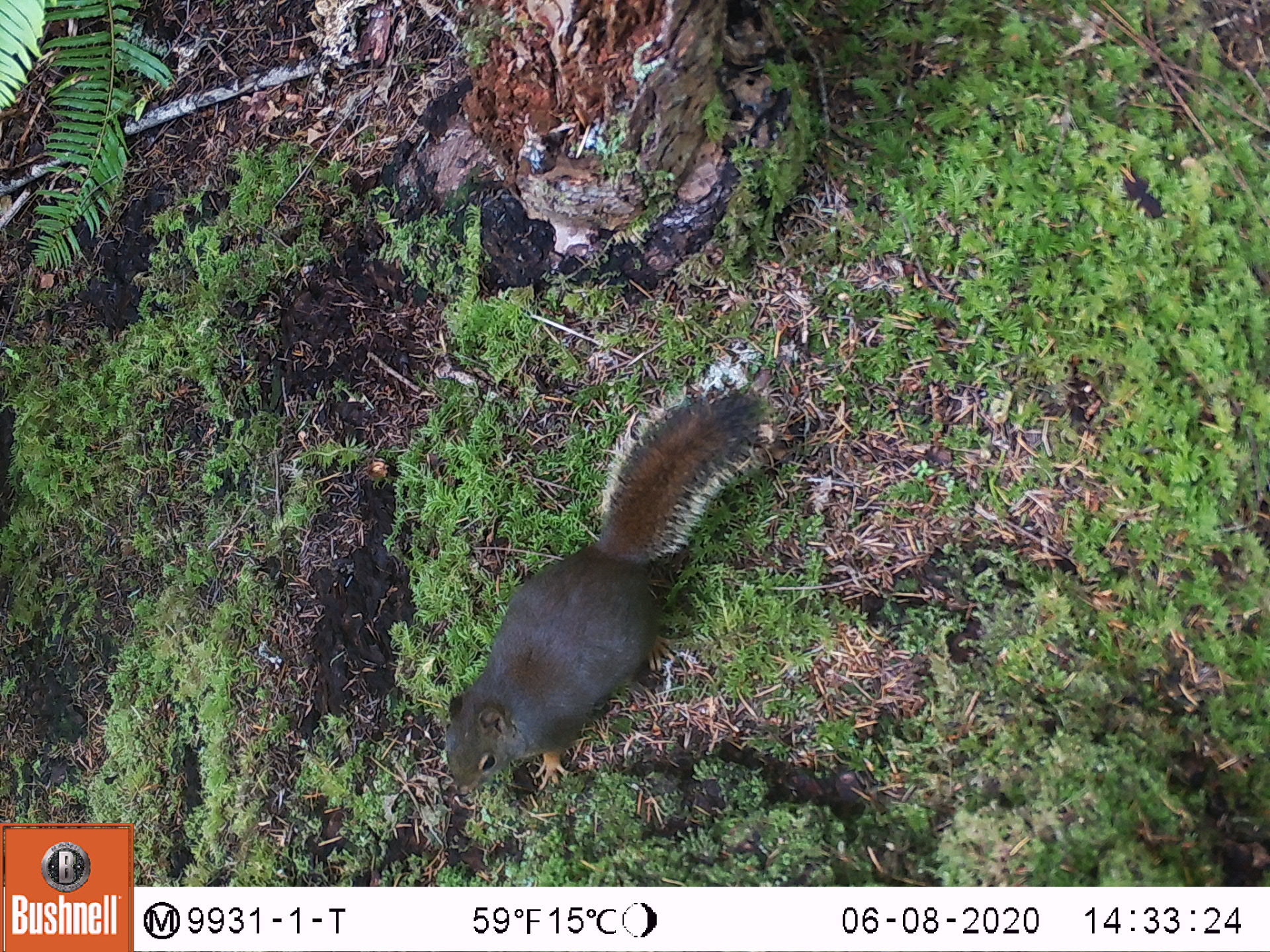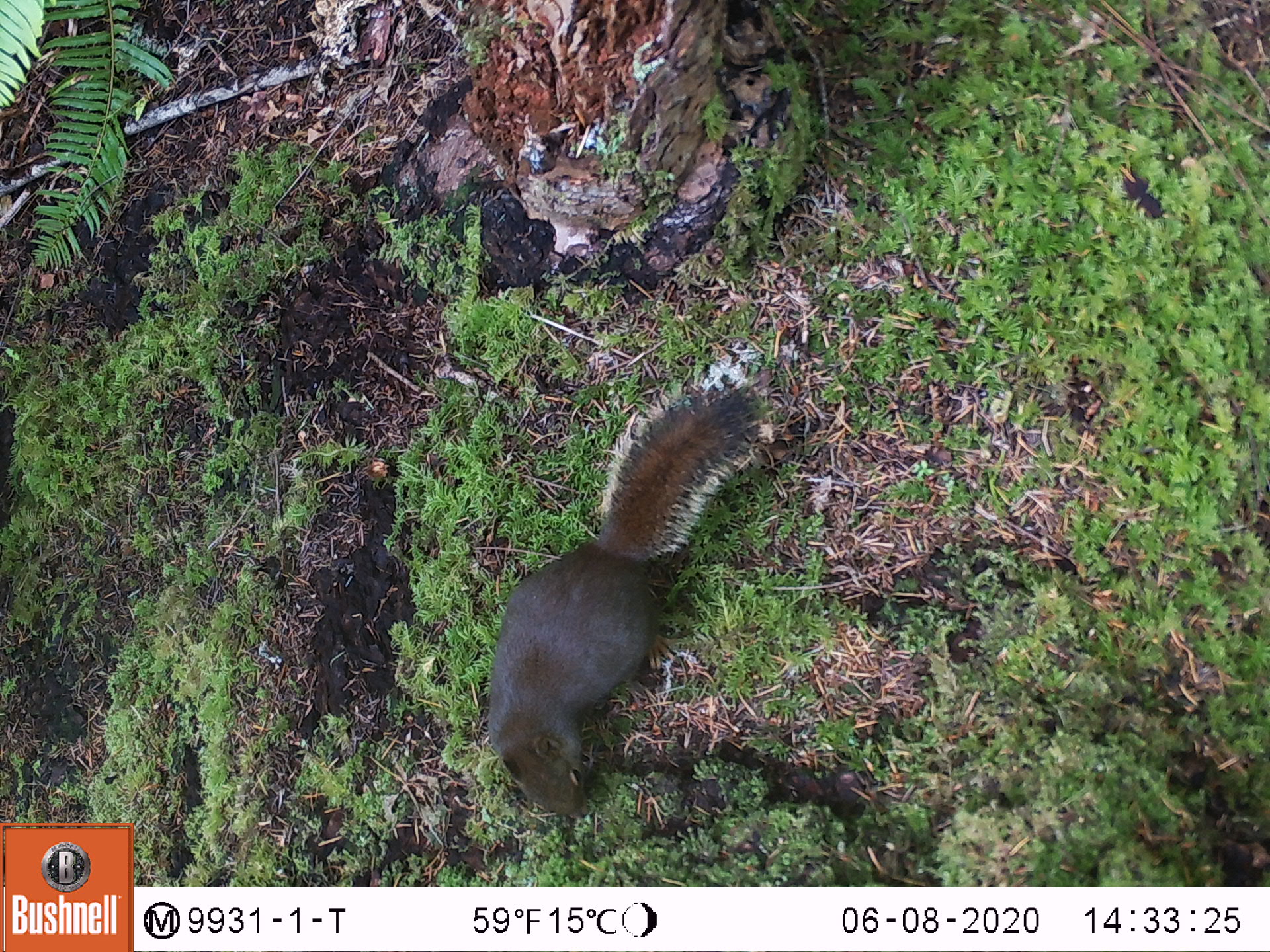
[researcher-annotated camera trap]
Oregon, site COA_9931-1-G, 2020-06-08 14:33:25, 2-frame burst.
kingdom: Animalia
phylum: Chordata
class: Mammalia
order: Rodentia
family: Sciuridae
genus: Tamiasciurus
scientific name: Tamiasciurus douglasii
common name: douglas squirrel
Douglas squirrel (Tamiasciurus douglasii).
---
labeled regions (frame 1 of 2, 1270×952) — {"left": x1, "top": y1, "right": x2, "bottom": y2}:
douglas squirrel: {"left": 421, "top": 350, "right": 791, "bottom": 798}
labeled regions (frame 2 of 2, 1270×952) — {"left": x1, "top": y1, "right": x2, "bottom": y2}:
douglas squirrel: {"left": 483, "top": 364, "right": 773, "bottom": 799}